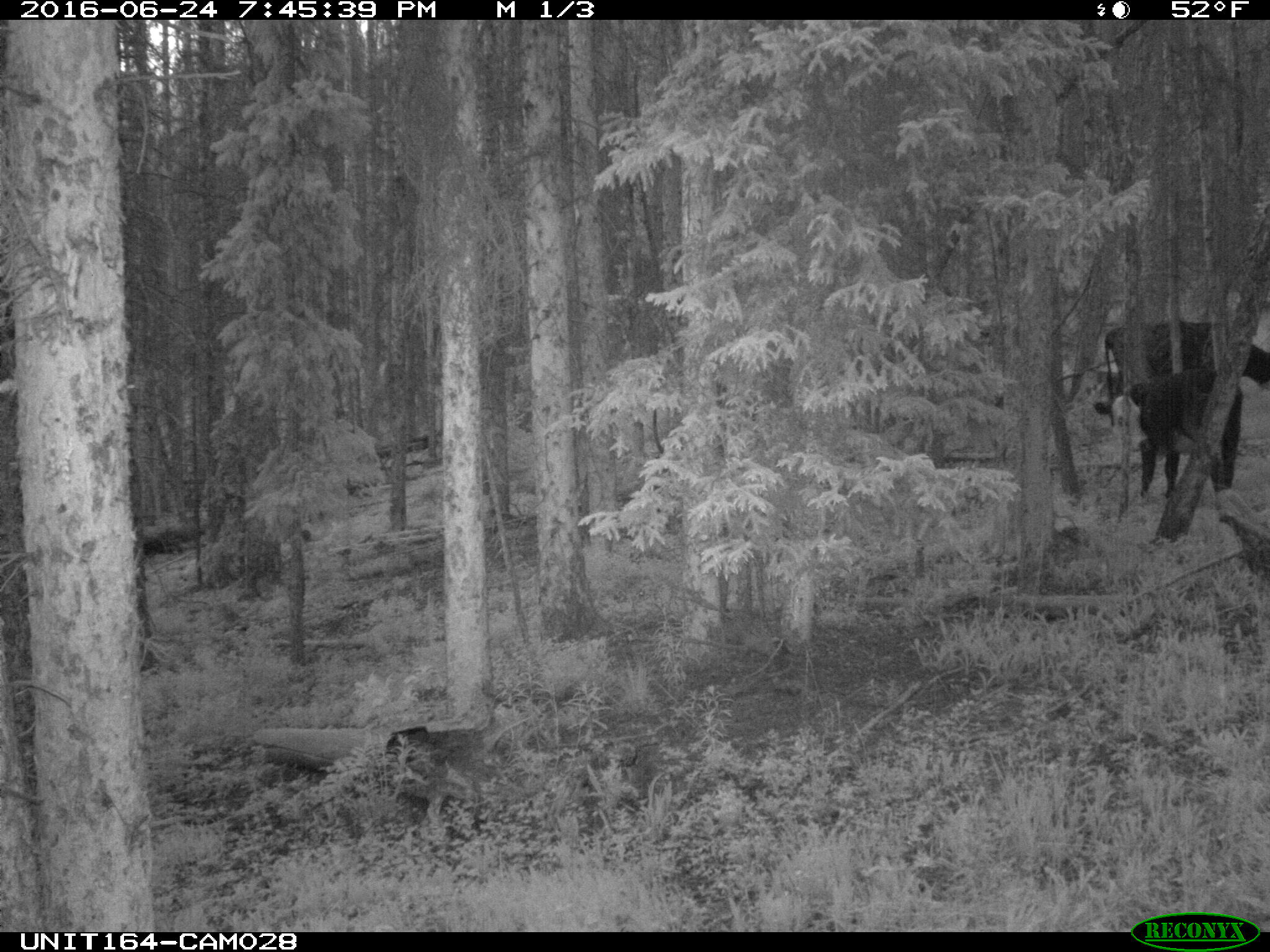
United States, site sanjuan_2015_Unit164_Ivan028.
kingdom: Animalia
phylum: Chordata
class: Mammalia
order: Artiodactyla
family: Bovidae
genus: Bos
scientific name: Bos taurus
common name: domestic cow